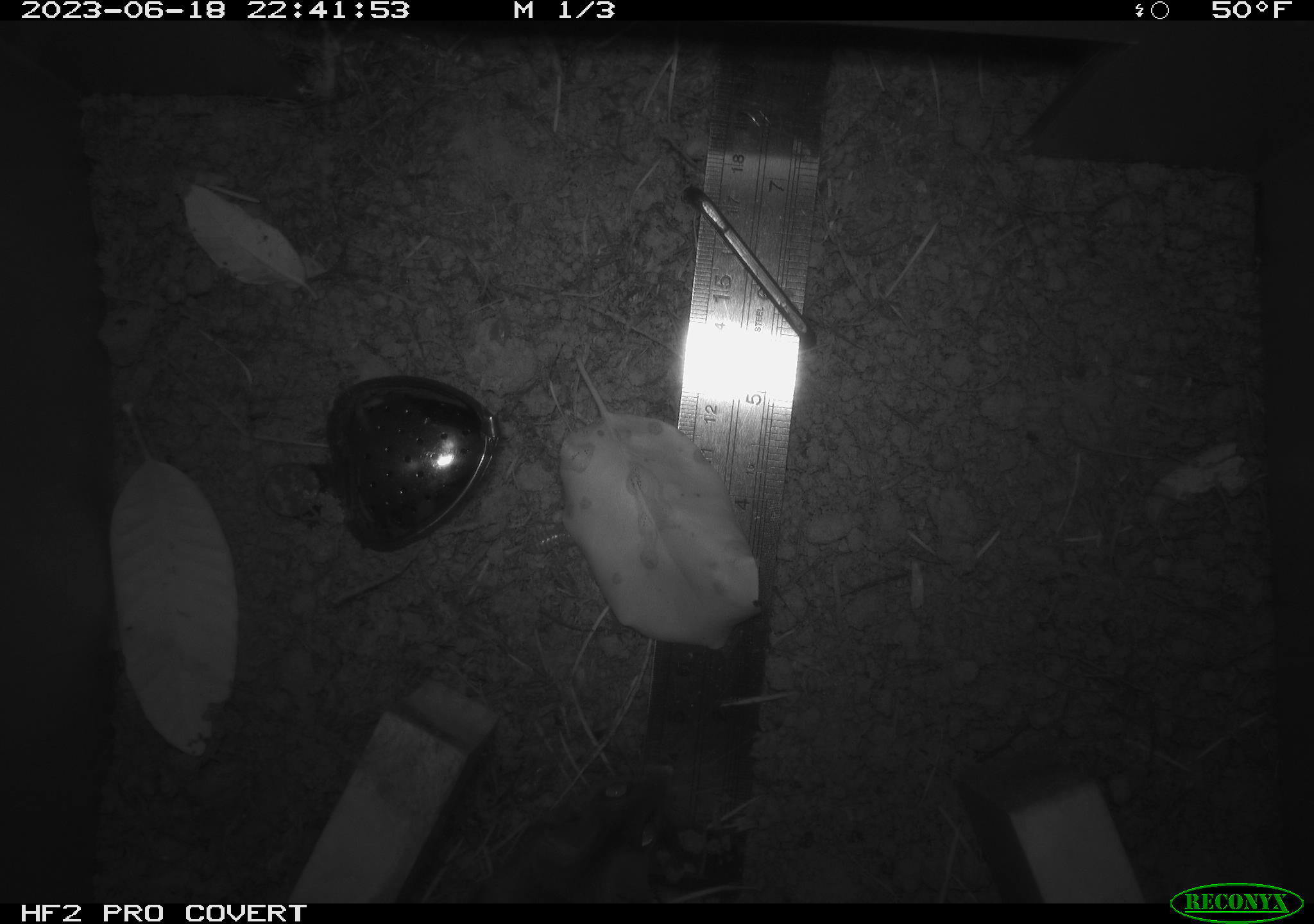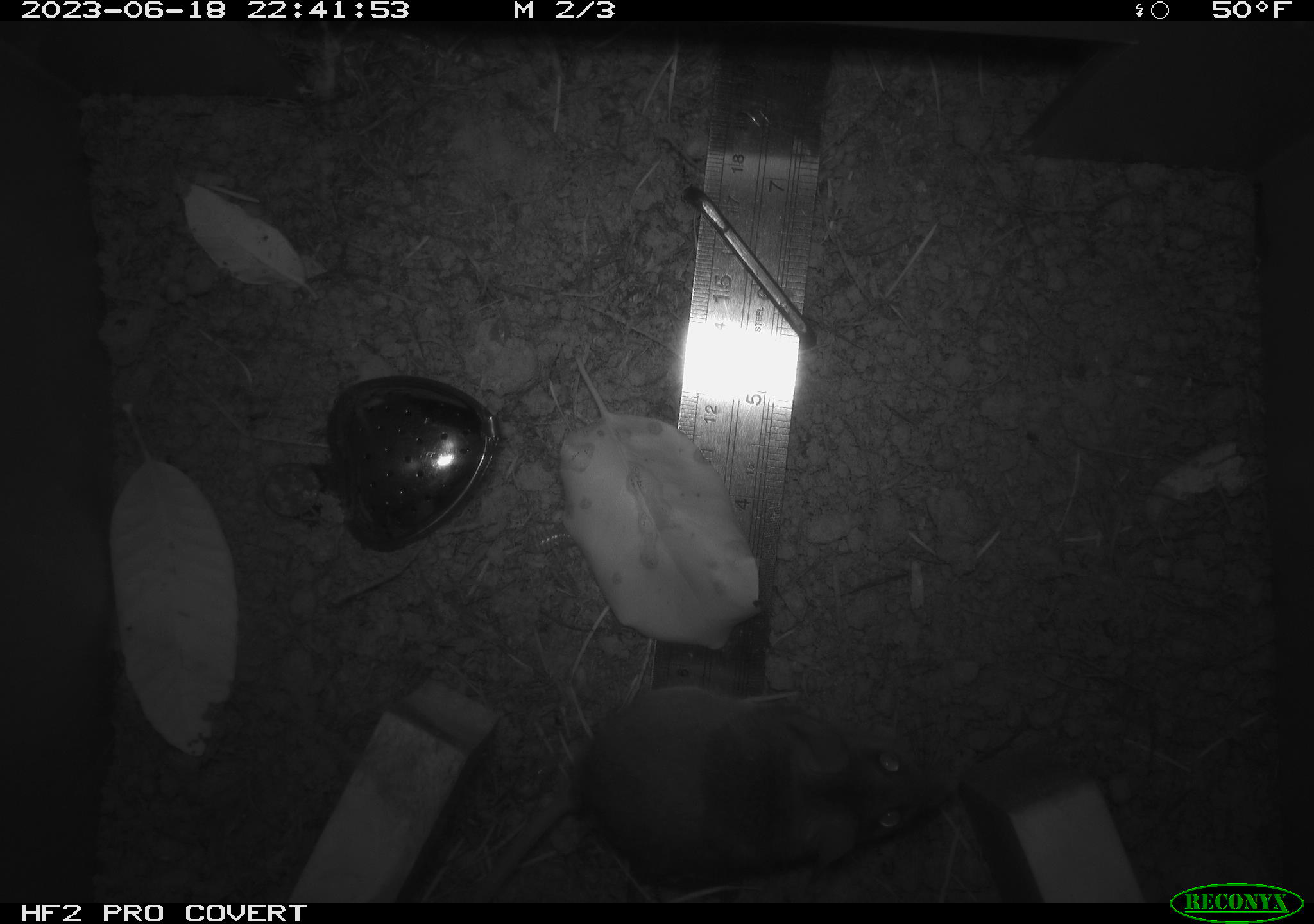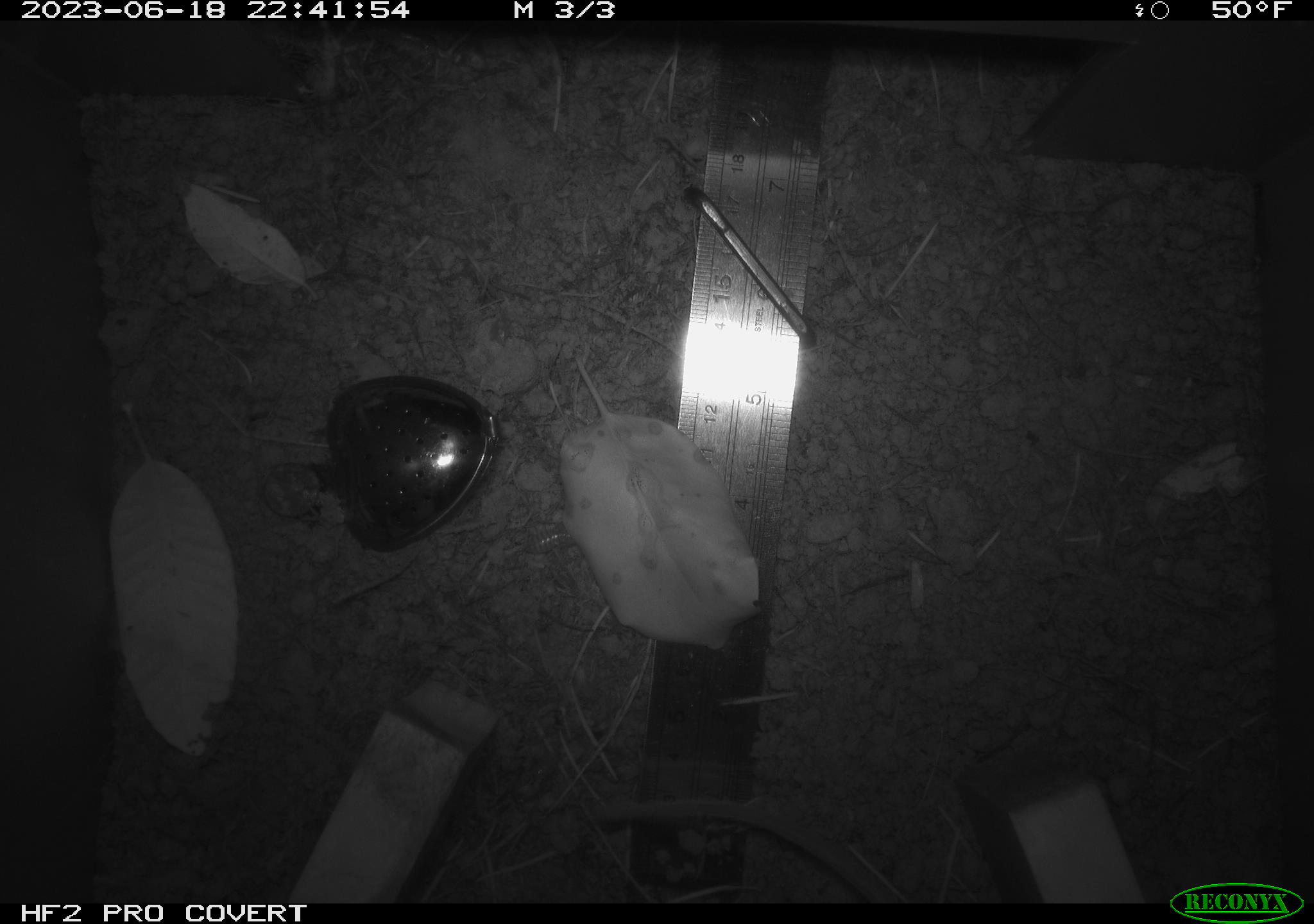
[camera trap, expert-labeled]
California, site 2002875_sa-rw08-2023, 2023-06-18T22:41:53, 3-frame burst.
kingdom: Animalia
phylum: Chordata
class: Mammalia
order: Rodentia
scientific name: Rodentia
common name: mouse species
Mouse species (Rodentia).